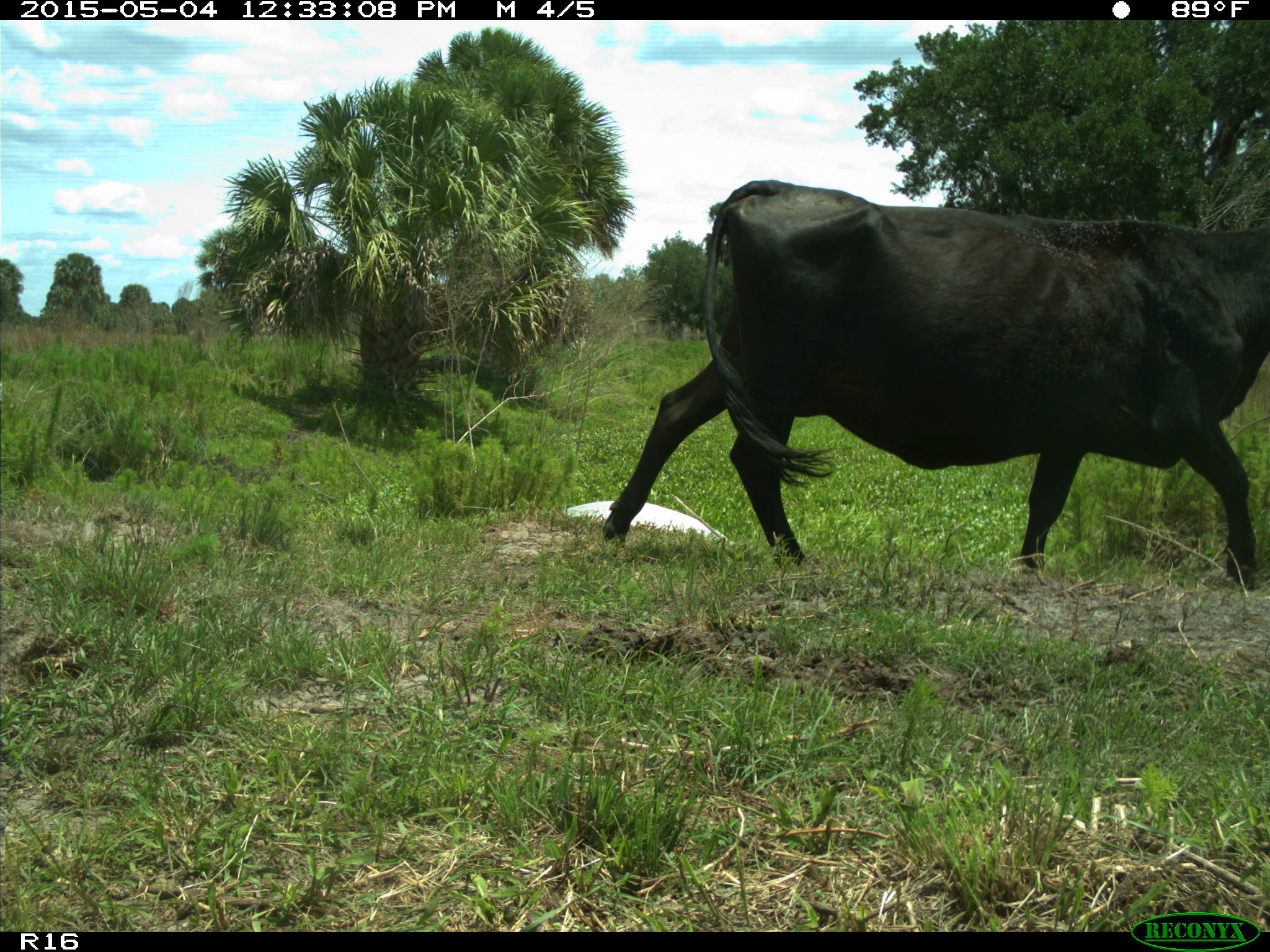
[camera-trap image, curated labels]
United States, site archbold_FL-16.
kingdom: Animalia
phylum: Chordata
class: Mammalia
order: Artiodactyla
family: Bovidae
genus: Bos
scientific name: Bos taurus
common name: domestic cow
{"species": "Bos taurus (domestic cow)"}